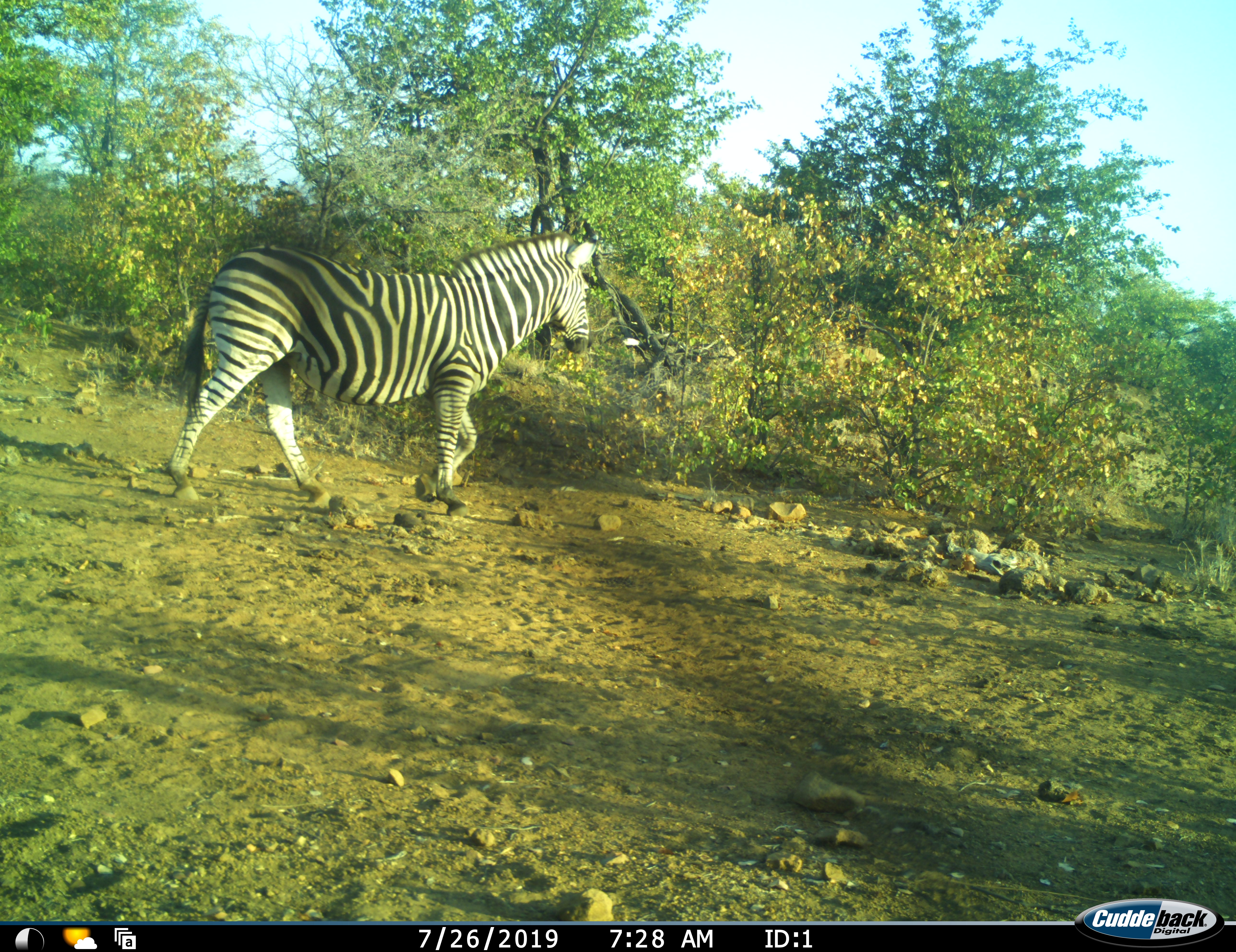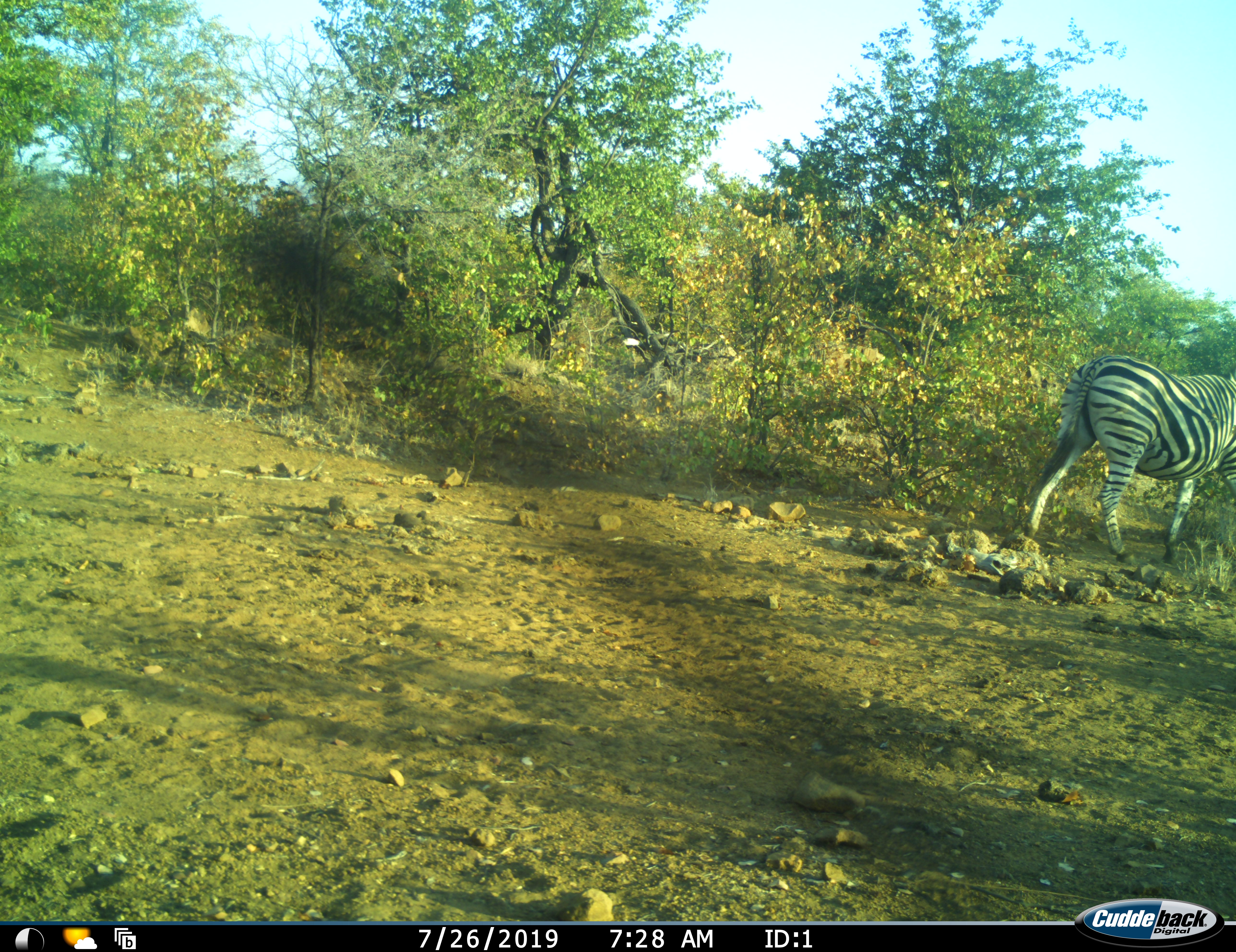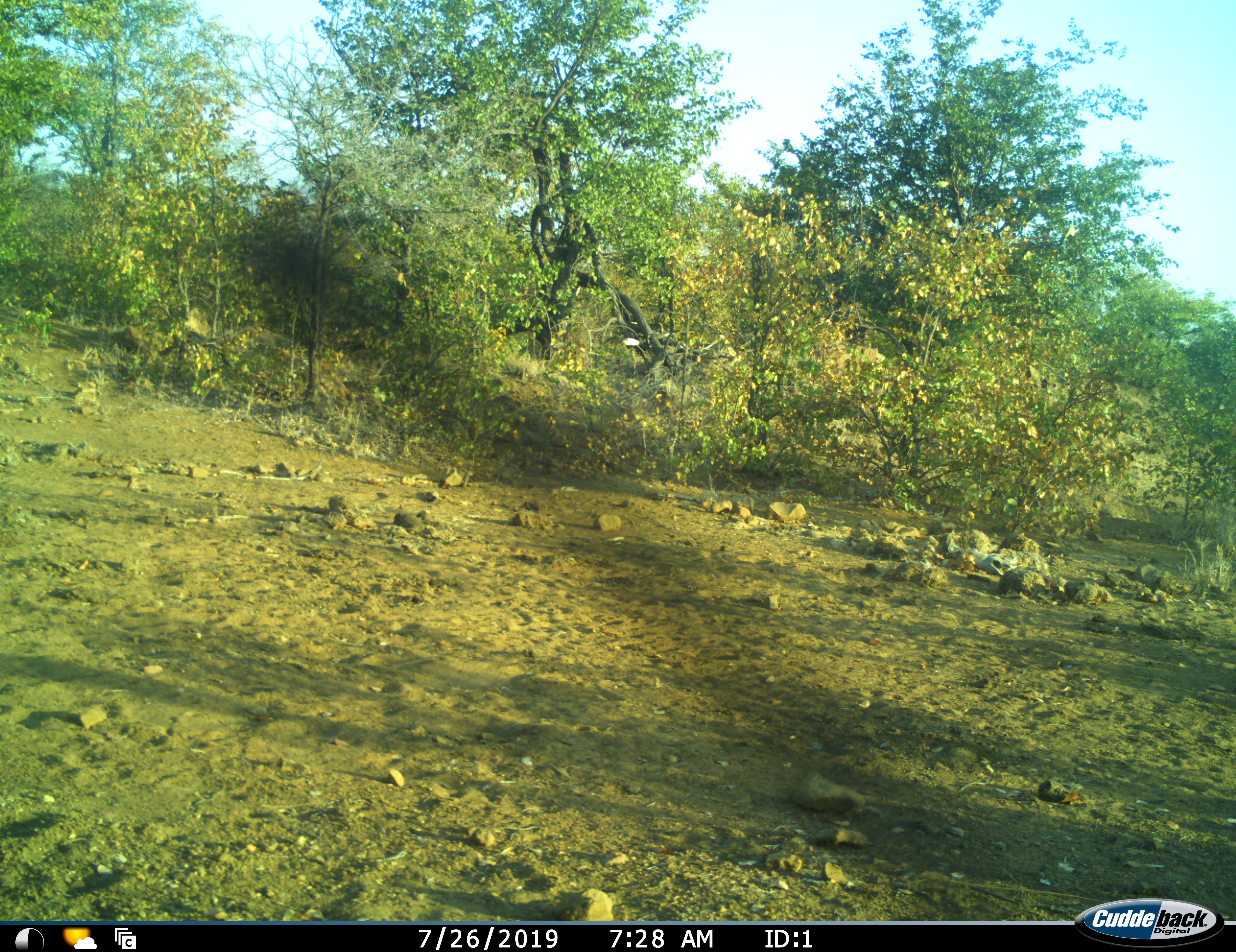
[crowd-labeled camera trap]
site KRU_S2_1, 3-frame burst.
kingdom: Animalia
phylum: Chordata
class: Mammalia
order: Perissodactyla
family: Equidae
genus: Equus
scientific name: Equus quagga burchellii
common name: burchell's zebra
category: zebraburchells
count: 1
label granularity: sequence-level